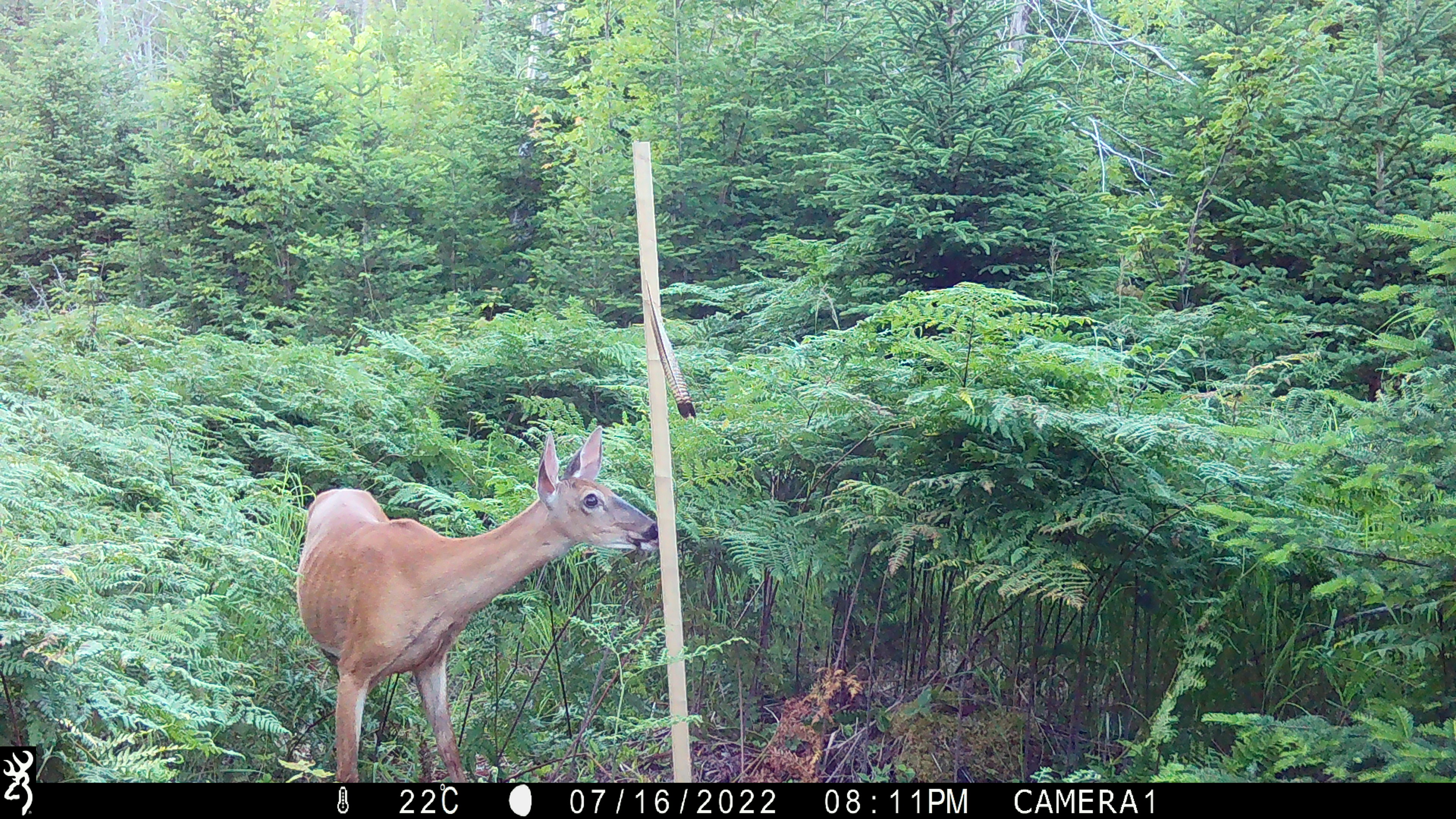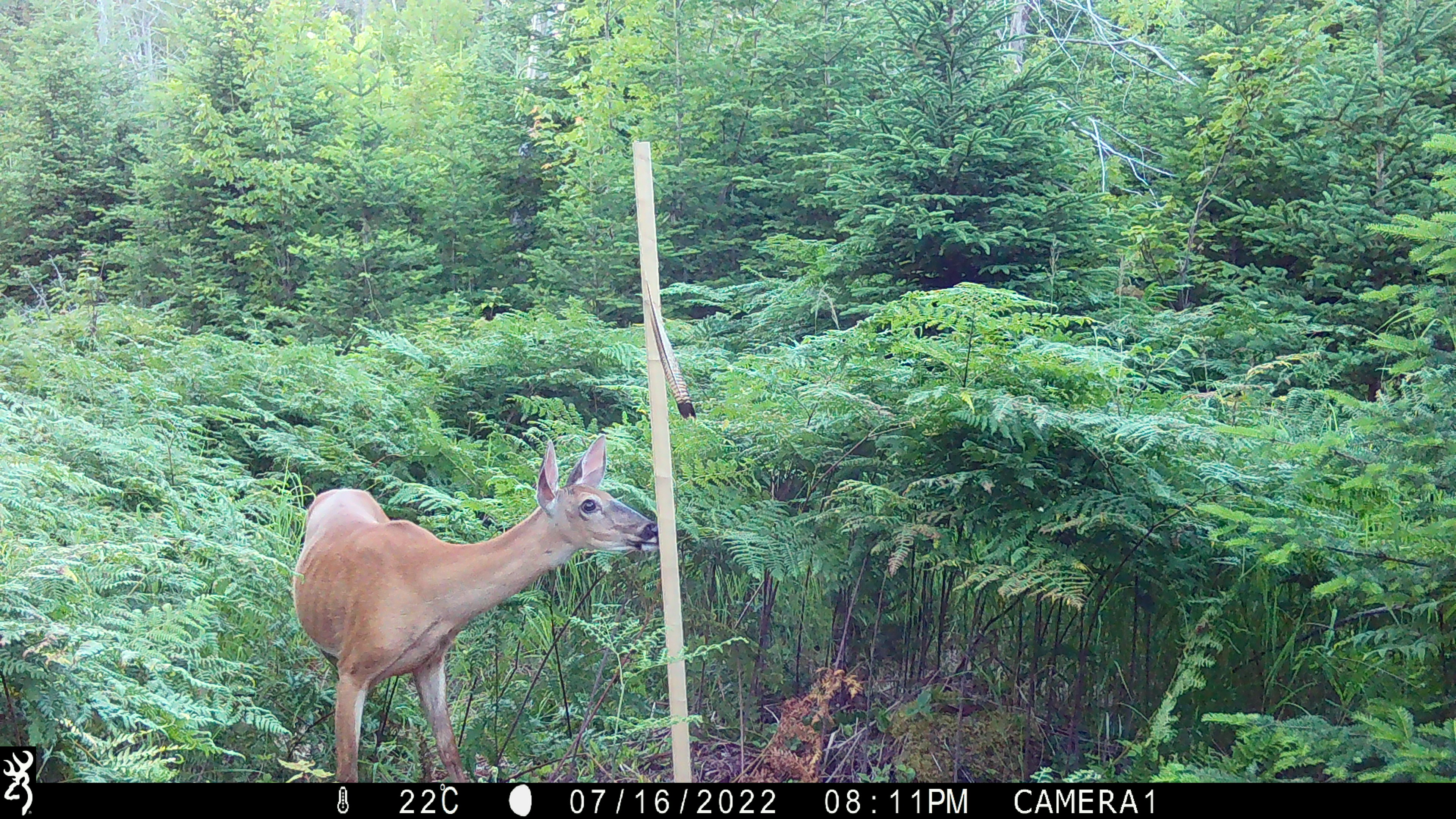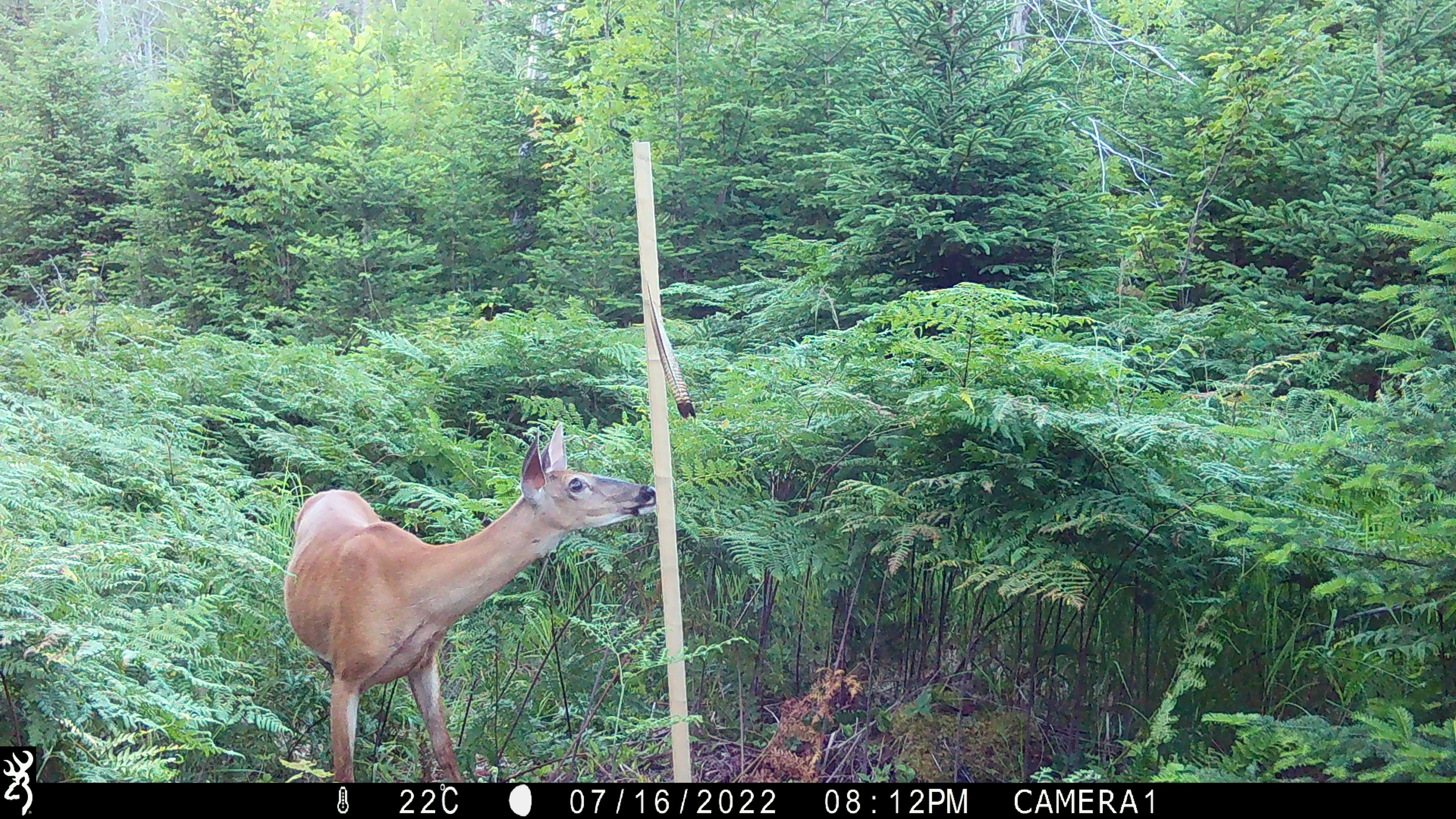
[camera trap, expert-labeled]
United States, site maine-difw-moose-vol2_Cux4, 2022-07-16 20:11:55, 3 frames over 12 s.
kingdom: Animalia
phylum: Chordata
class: Mammalia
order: Artiodactyla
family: Cervidae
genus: Odocoileus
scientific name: Odocoileus virginianus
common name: white-tailed deer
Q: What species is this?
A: White-tailed deer (Odocoileus virginianus).